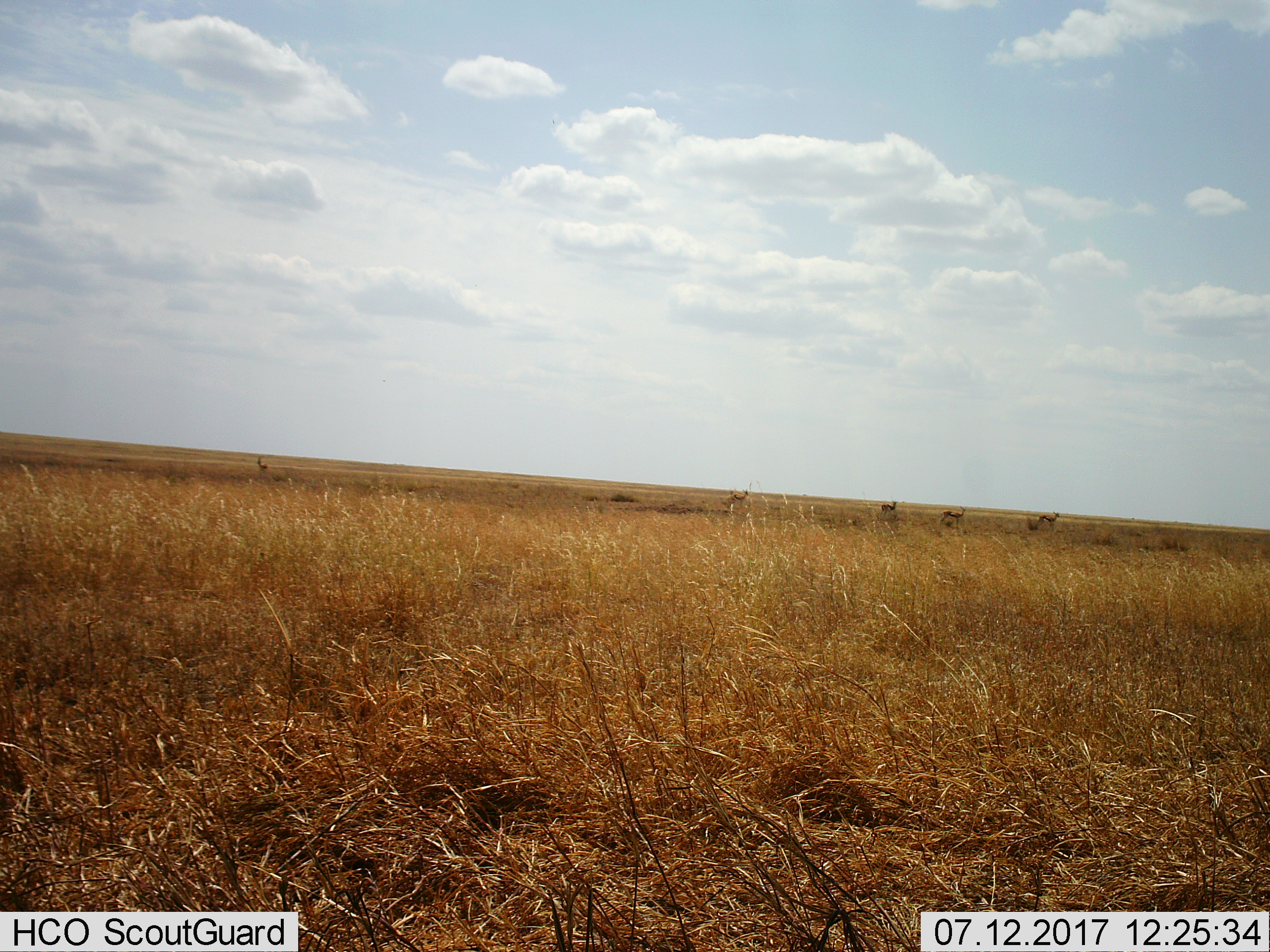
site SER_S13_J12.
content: unidentified animal